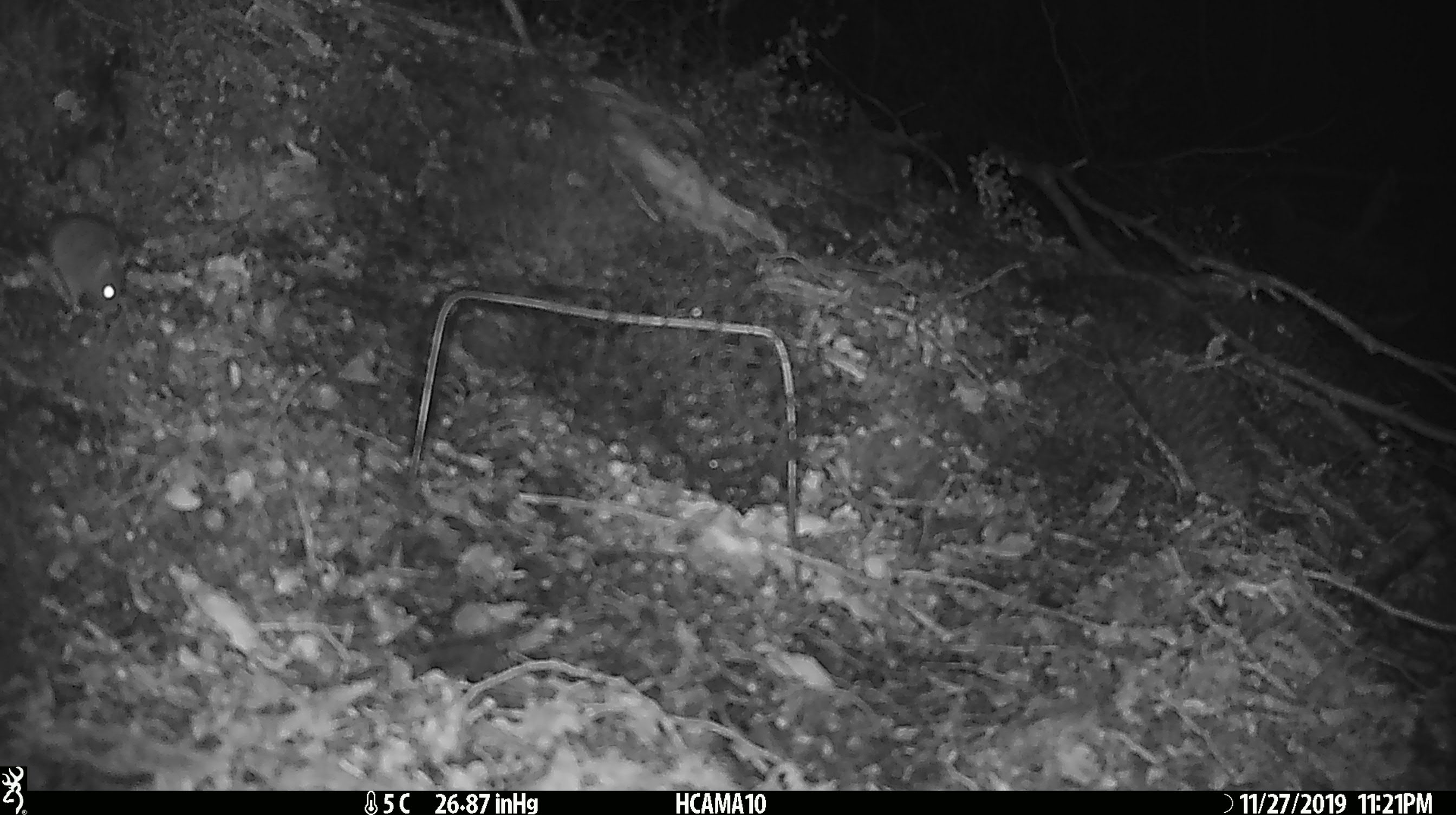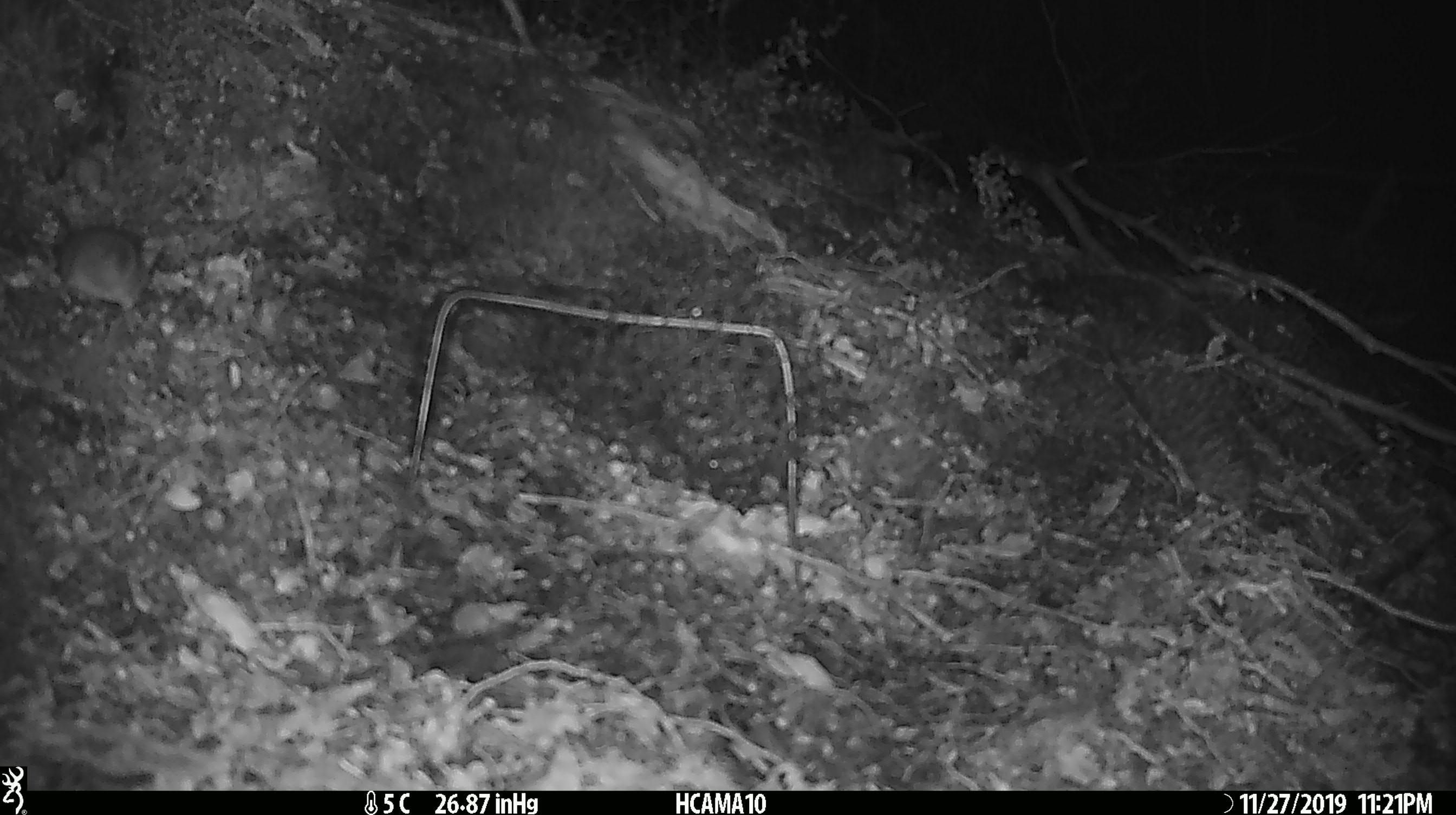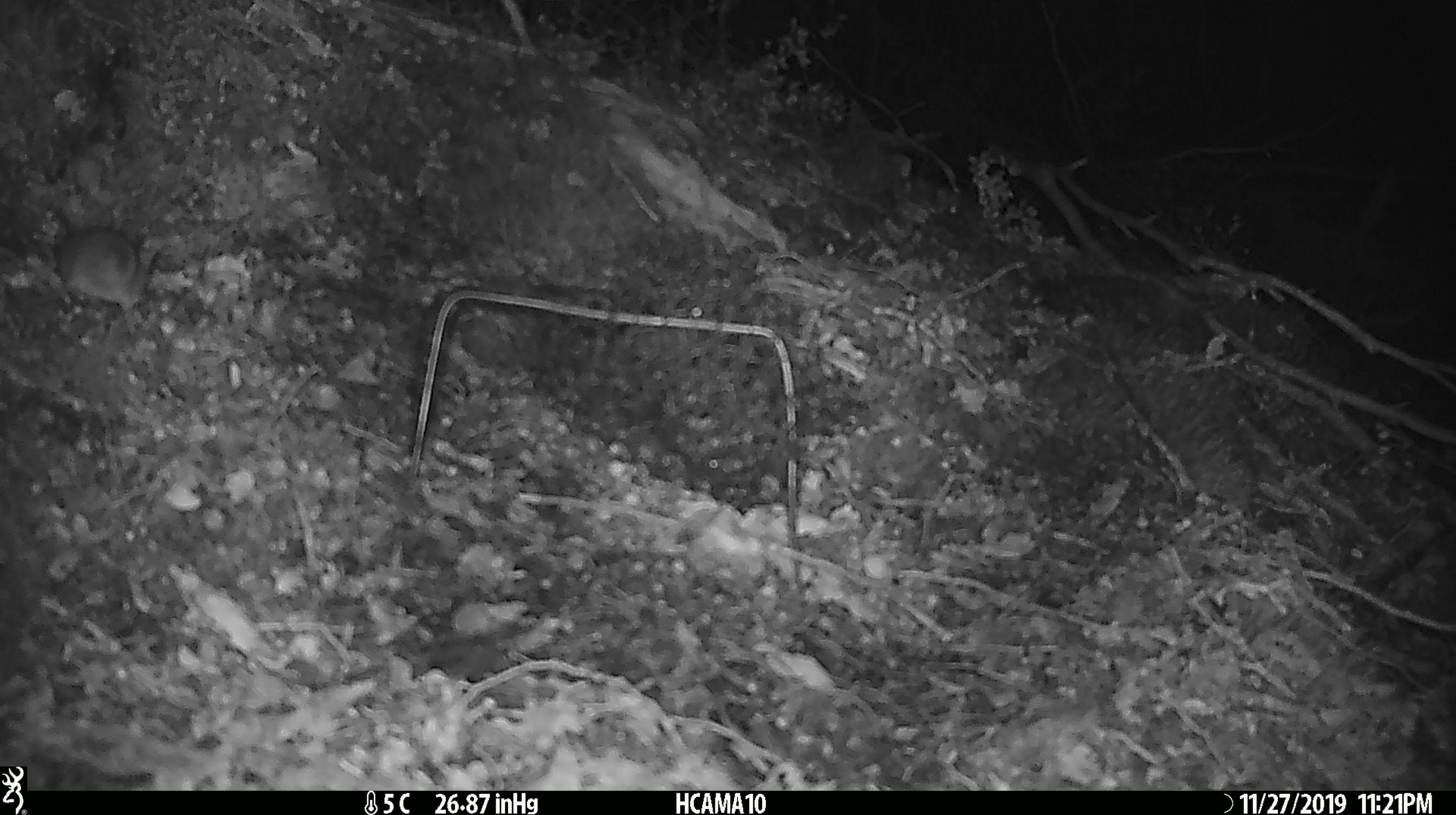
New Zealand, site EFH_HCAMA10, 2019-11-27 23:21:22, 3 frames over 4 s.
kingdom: Animalia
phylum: Chordata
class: Mammalia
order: Rodentia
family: Muridae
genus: Mus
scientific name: Mus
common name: mouse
Mouse (Mus).